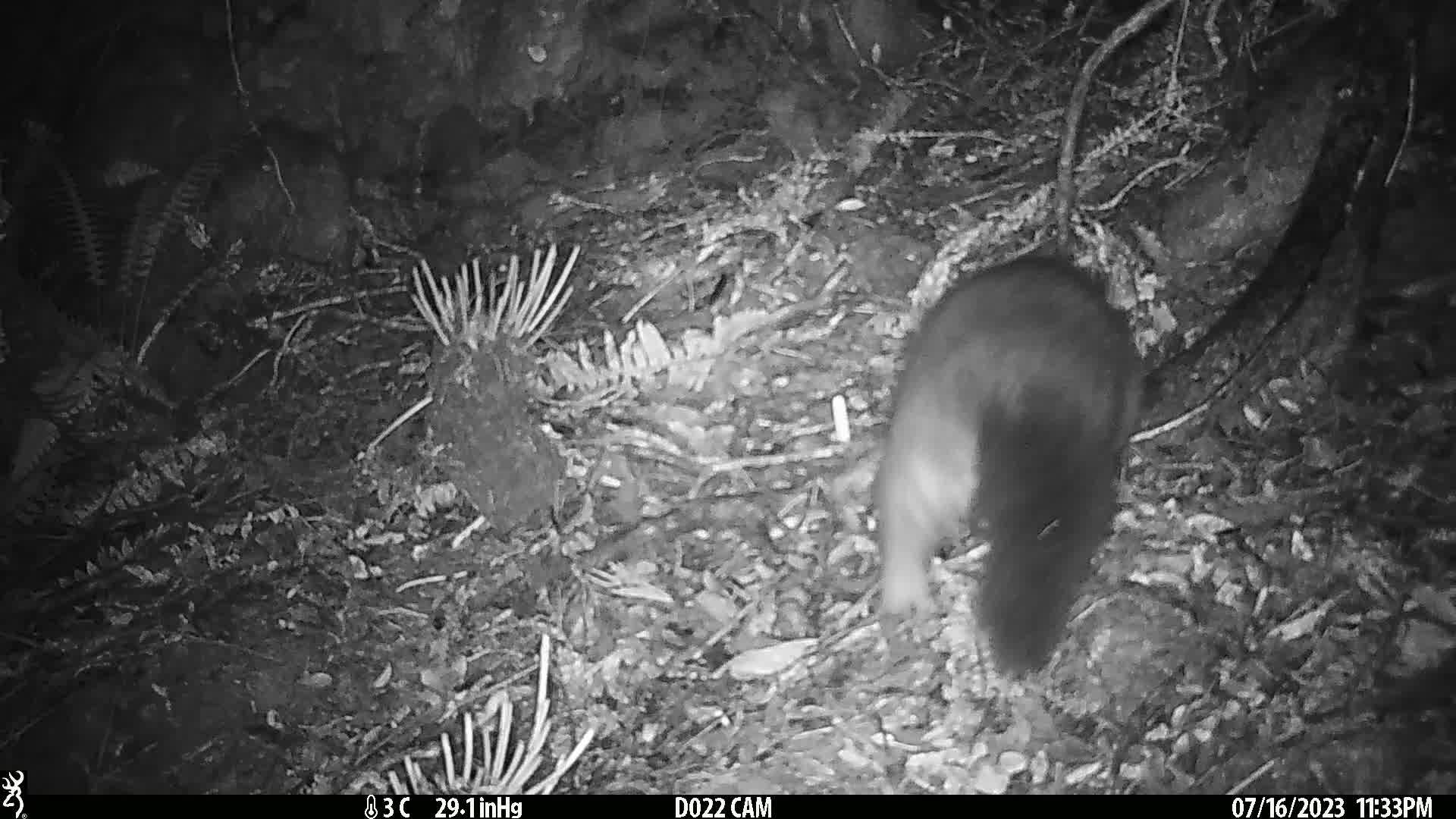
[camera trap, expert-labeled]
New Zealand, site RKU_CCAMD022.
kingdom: Animalia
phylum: Chordata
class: Mammalia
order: Diprotodontia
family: Phalangeridae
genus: Trichosurus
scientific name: Trichosurus vulpecula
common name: common brushtail possum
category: possum